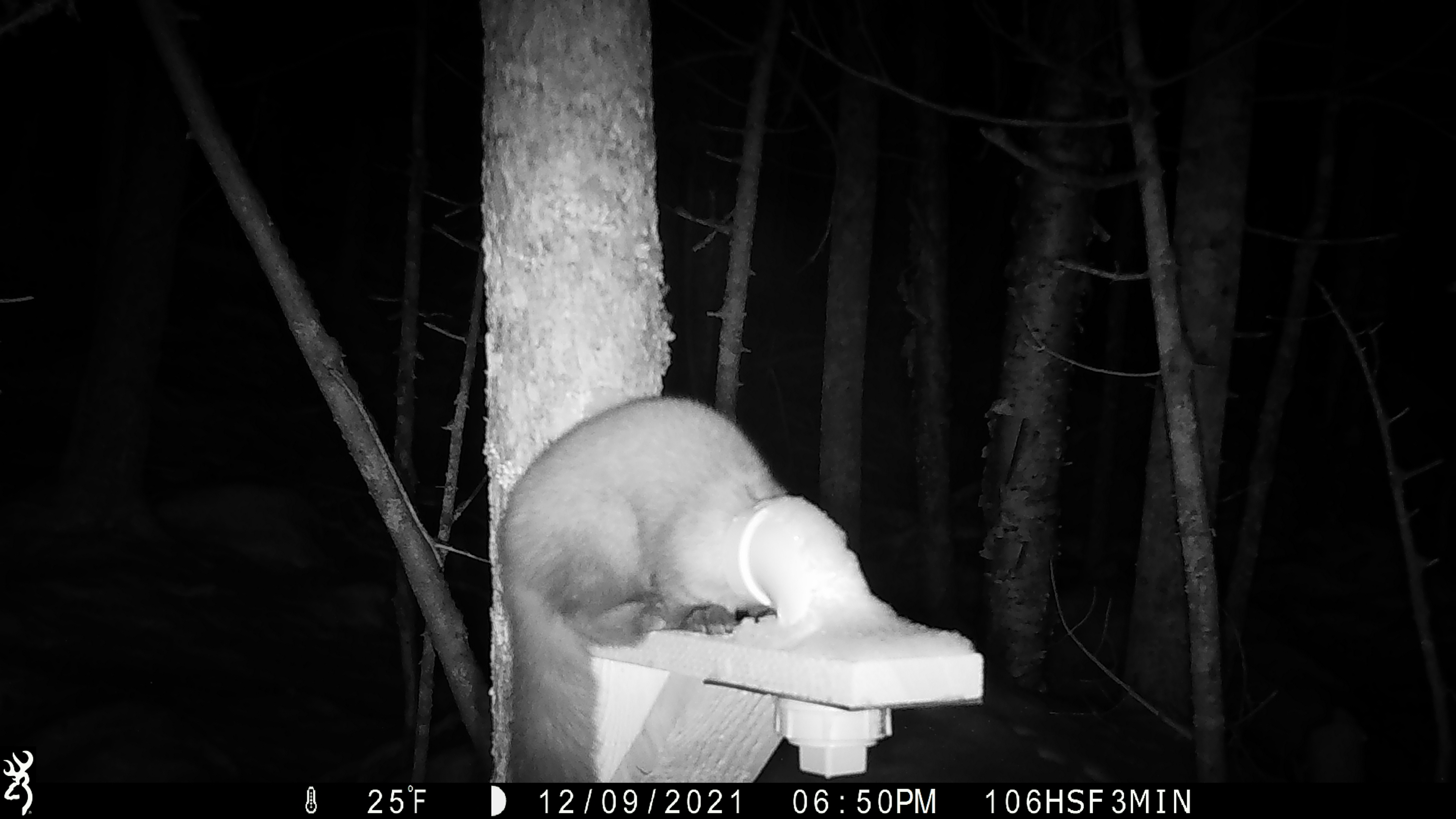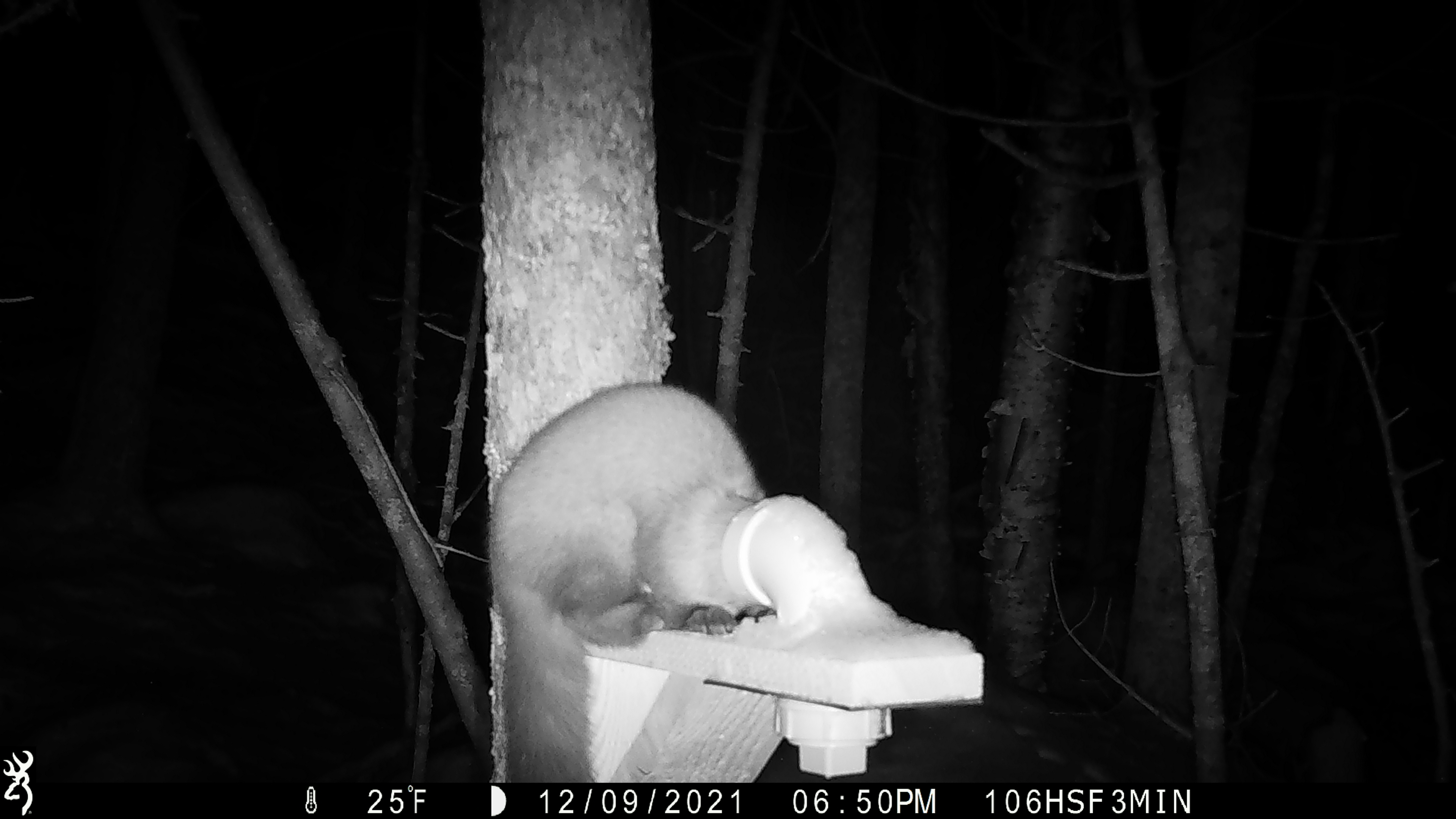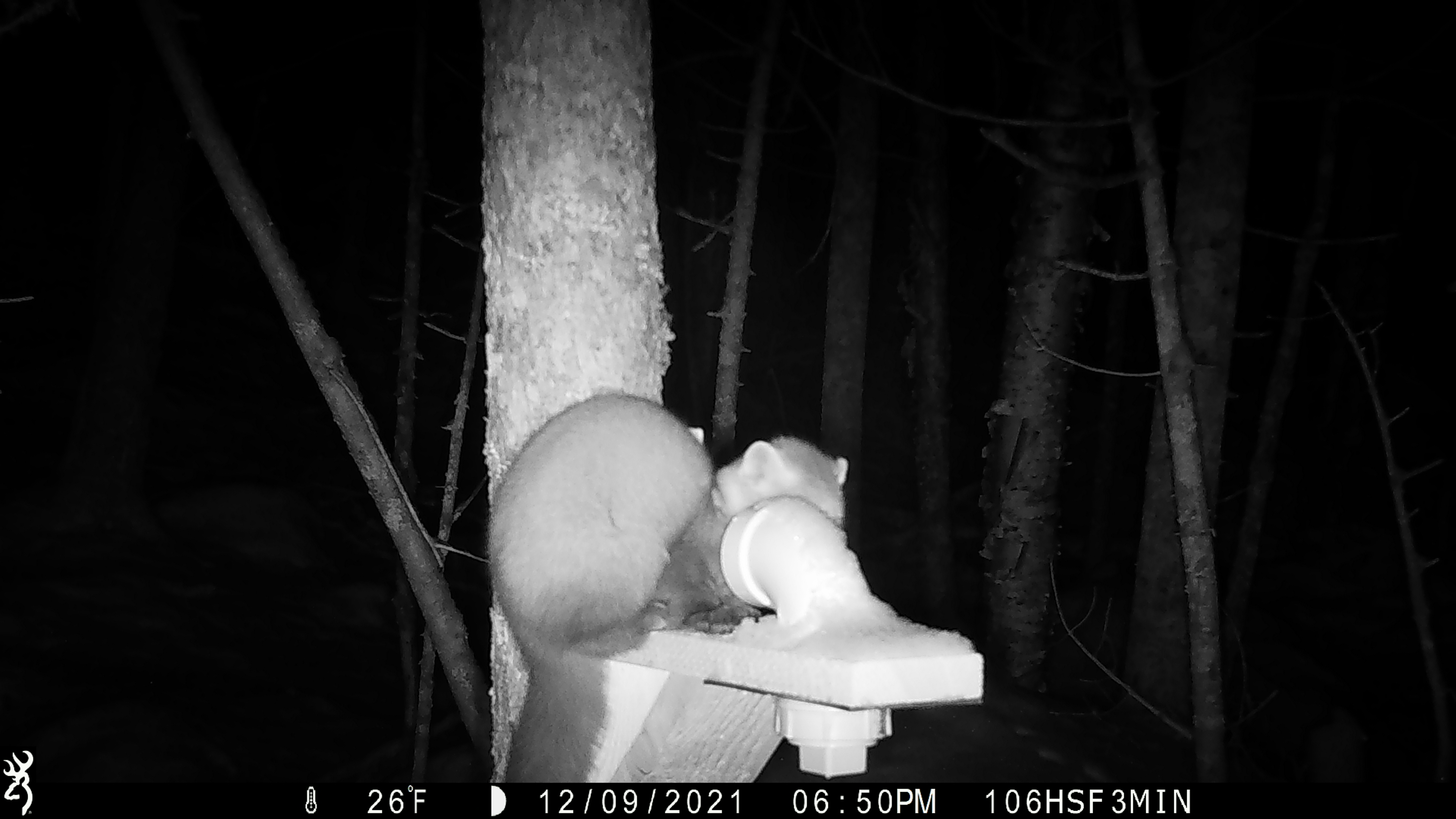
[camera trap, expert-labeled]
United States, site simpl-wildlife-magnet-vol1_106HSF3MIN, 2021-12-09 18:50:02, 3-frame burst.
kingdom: Animalia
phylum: Chordata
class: Mammalia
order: Carnivora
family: Mustelidae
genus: Martes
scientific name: Martes americana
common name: american marten